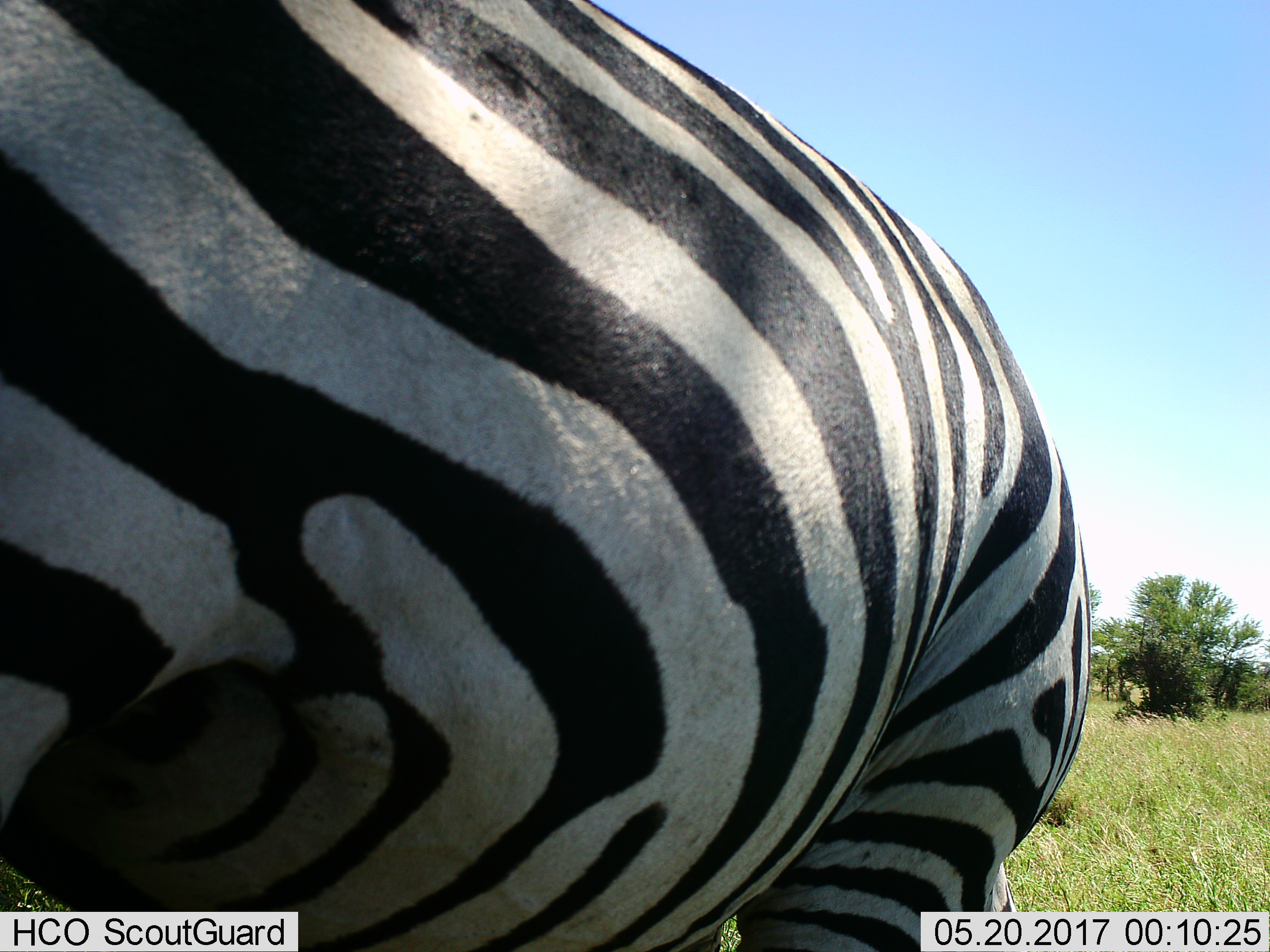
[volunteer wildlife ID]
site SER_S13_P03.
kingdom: Animalia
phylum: Chordata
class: Mammalia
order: Perissodactyla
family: Equidae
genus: Equus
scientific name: Equus quagga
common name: plains zebra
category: zebraplains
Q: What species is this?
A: Zebraplains (plains zebra) (Equus quagga).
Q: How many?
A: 1.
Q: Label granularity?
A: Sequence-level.